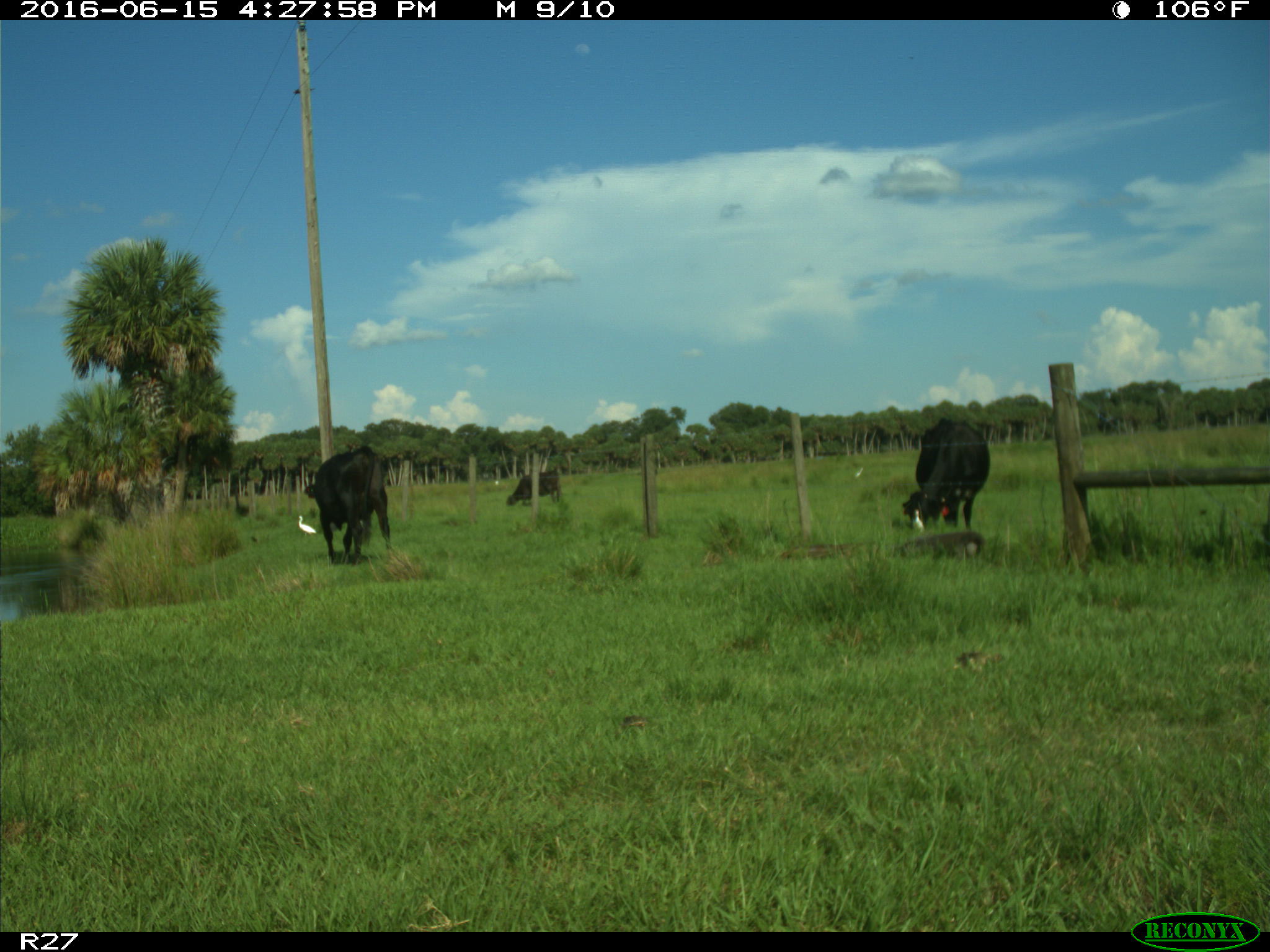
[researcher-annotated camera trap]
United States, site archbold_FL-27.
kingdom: Animalia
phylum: Chordata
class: Mammalia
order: Artiodactyla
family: Bovidae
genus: Bos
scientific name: Bos taurus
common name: domestic cow